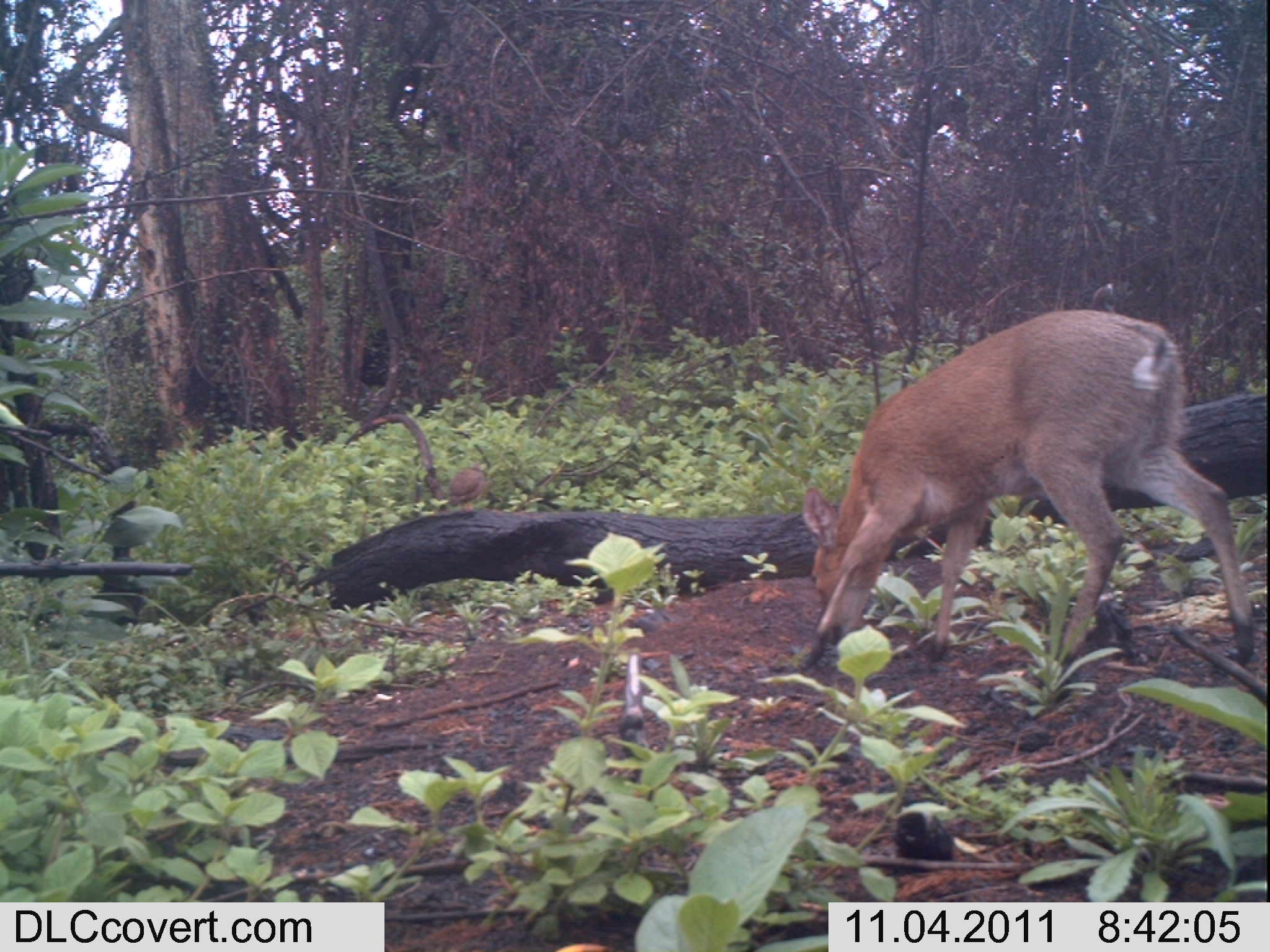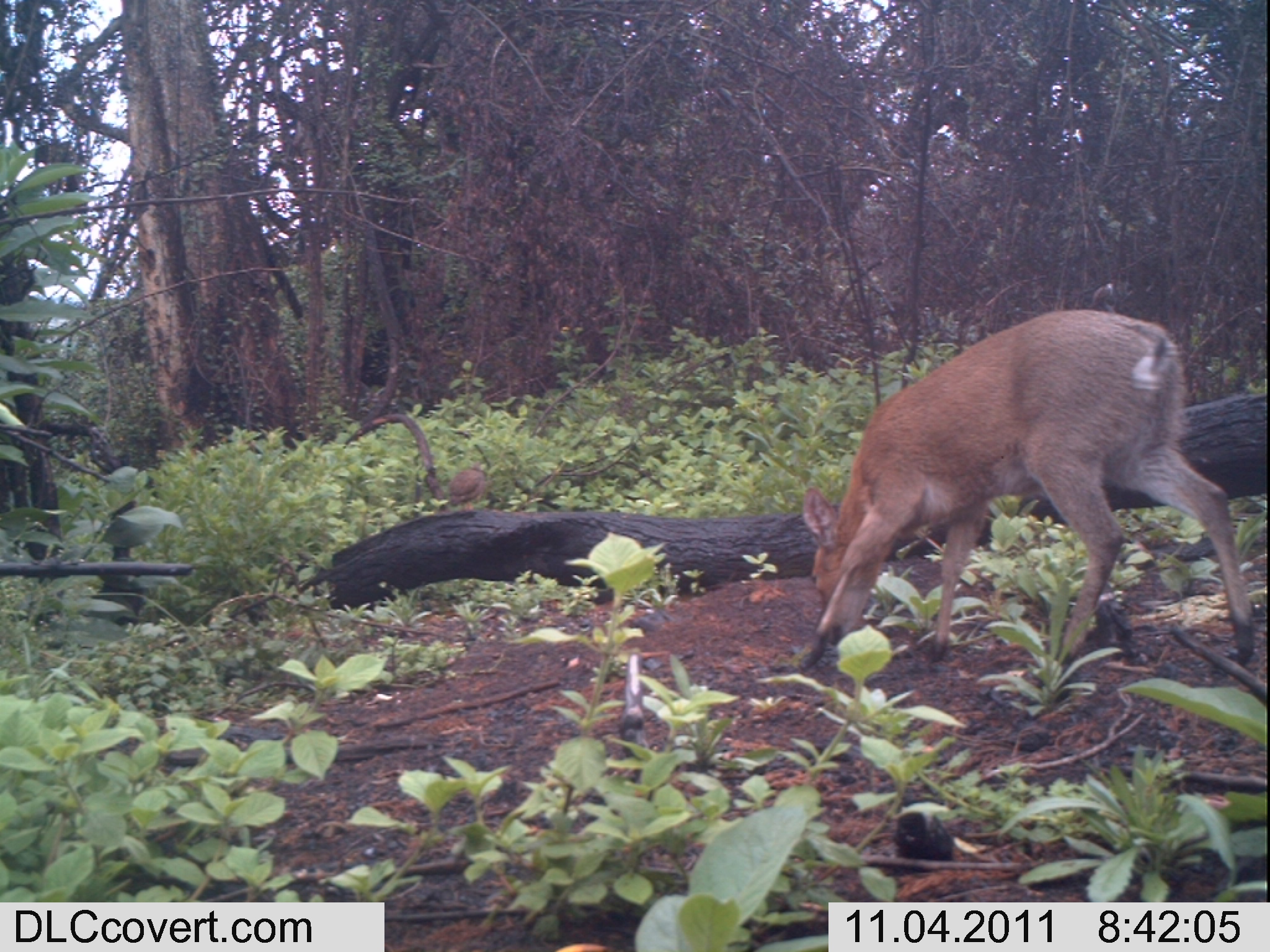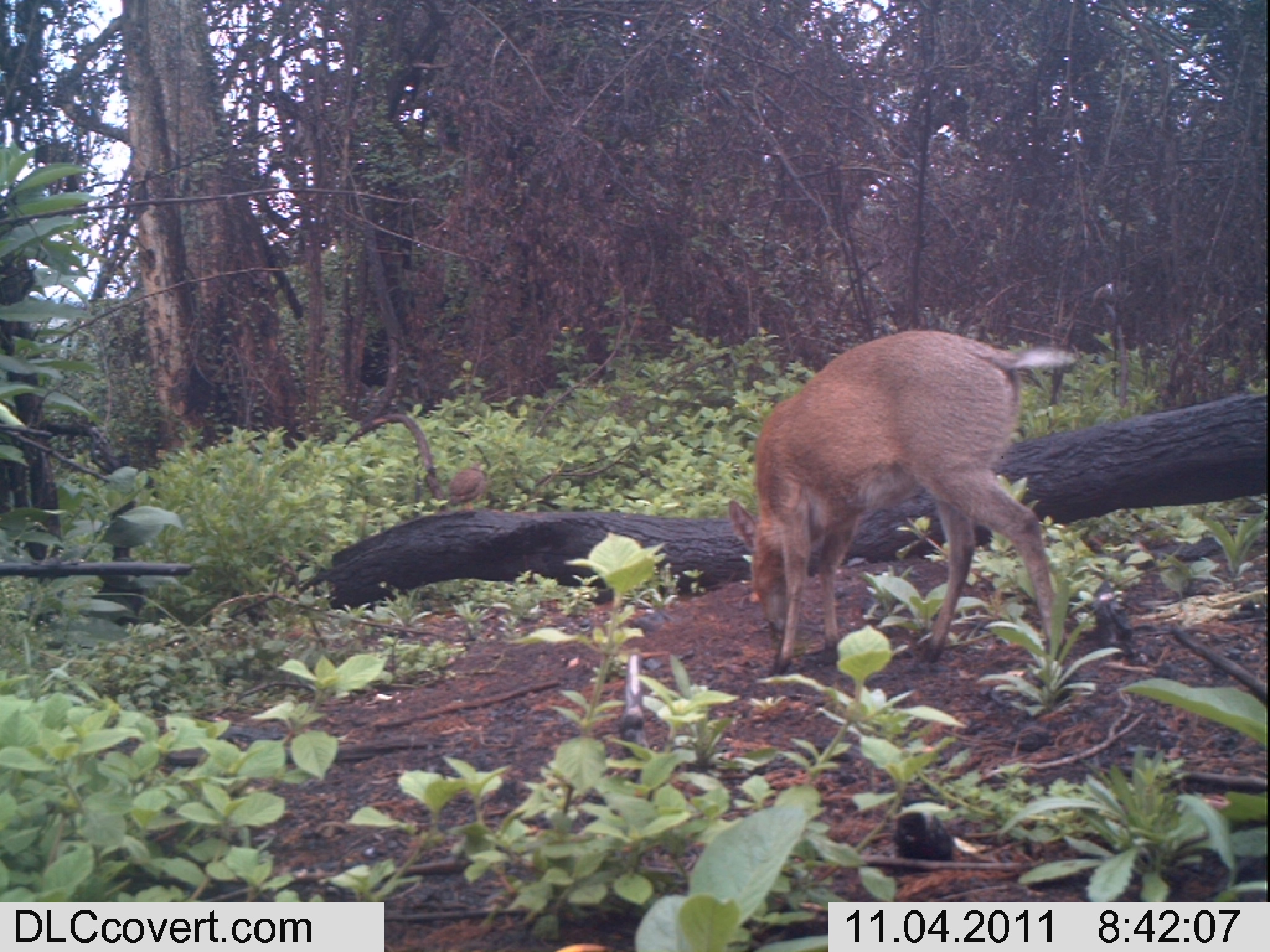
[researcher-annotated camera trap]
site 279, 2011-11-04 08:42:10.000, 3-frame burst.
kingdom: Animalia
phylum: Chordata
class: Mammalia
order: Artiodactyla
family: Bovidae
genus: Sylvicapra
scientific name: Sylvicapra grimmia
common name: bush duiker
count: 1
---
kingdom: Animalia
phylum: Chordata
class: Aves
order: Galliformes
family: Phasianidae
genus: Francolinus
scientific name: Francolinus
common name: francolins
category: francolinus sp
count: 1